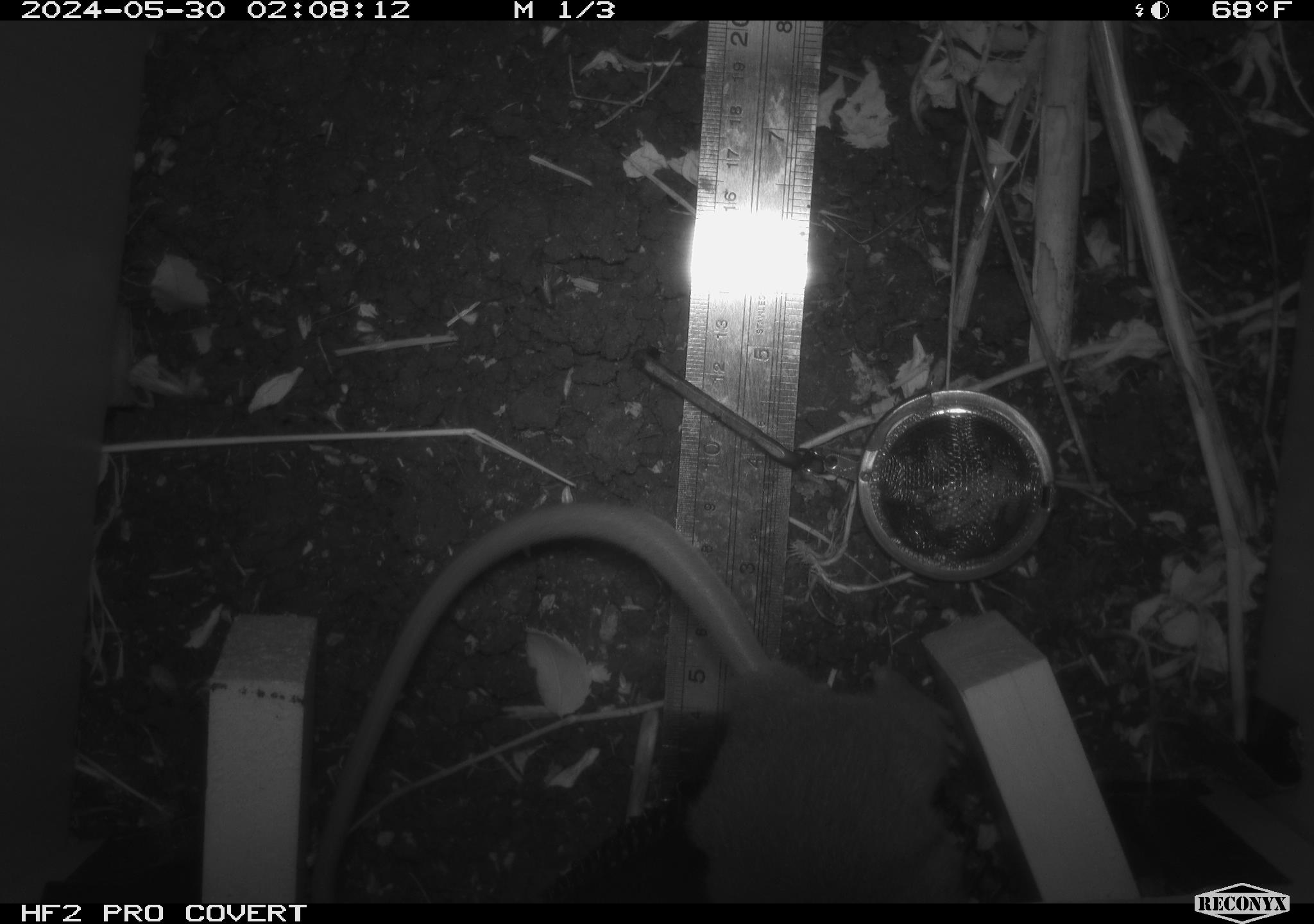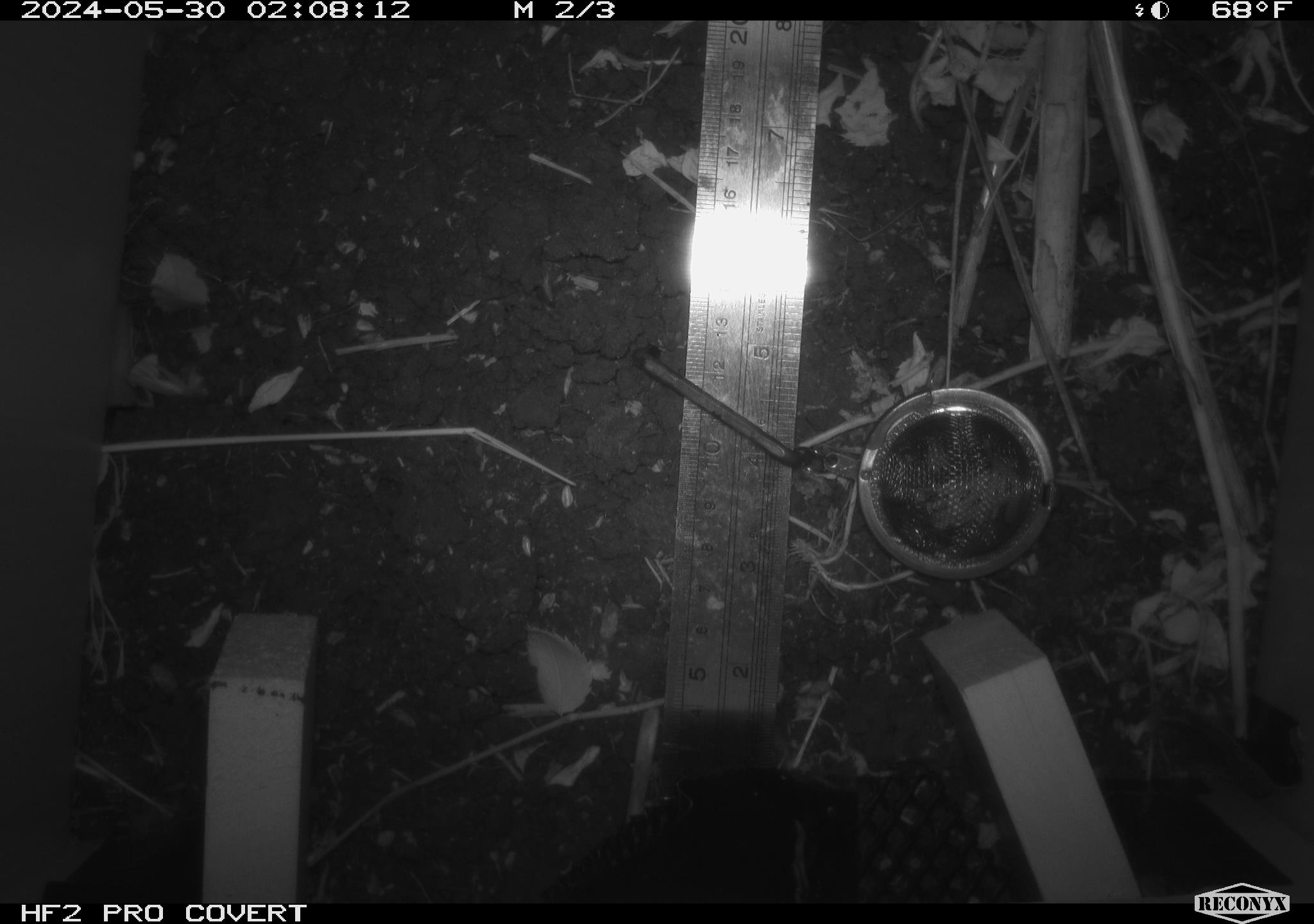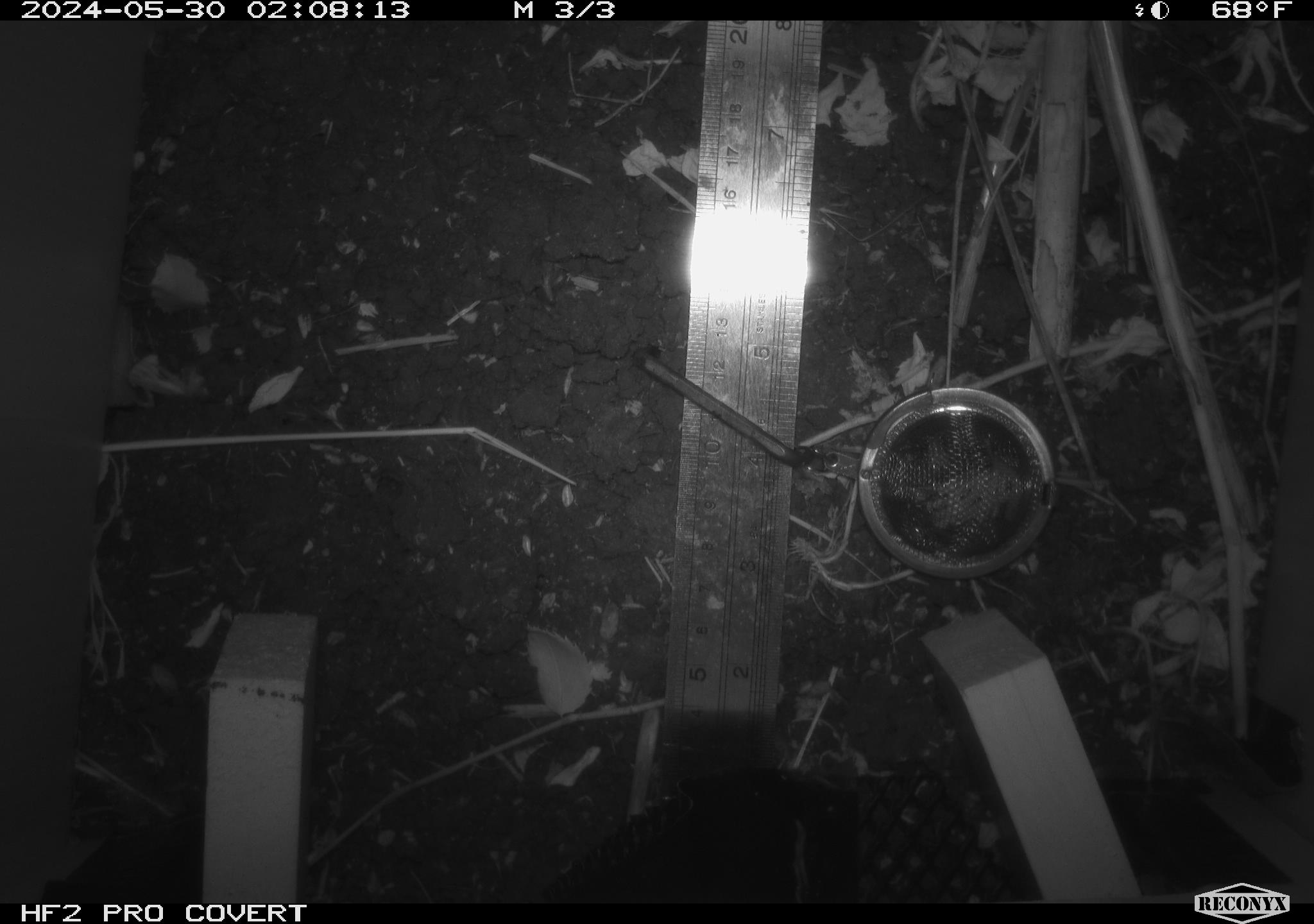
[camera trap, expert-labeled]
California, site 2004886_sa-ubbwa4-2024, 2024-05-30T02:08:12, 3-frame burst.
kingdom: Animalia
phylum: Chordata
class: Mammalia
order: Rodentia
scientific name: Rodentia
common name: woodrat or rat or mouse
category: woodrat or rat or mouse species